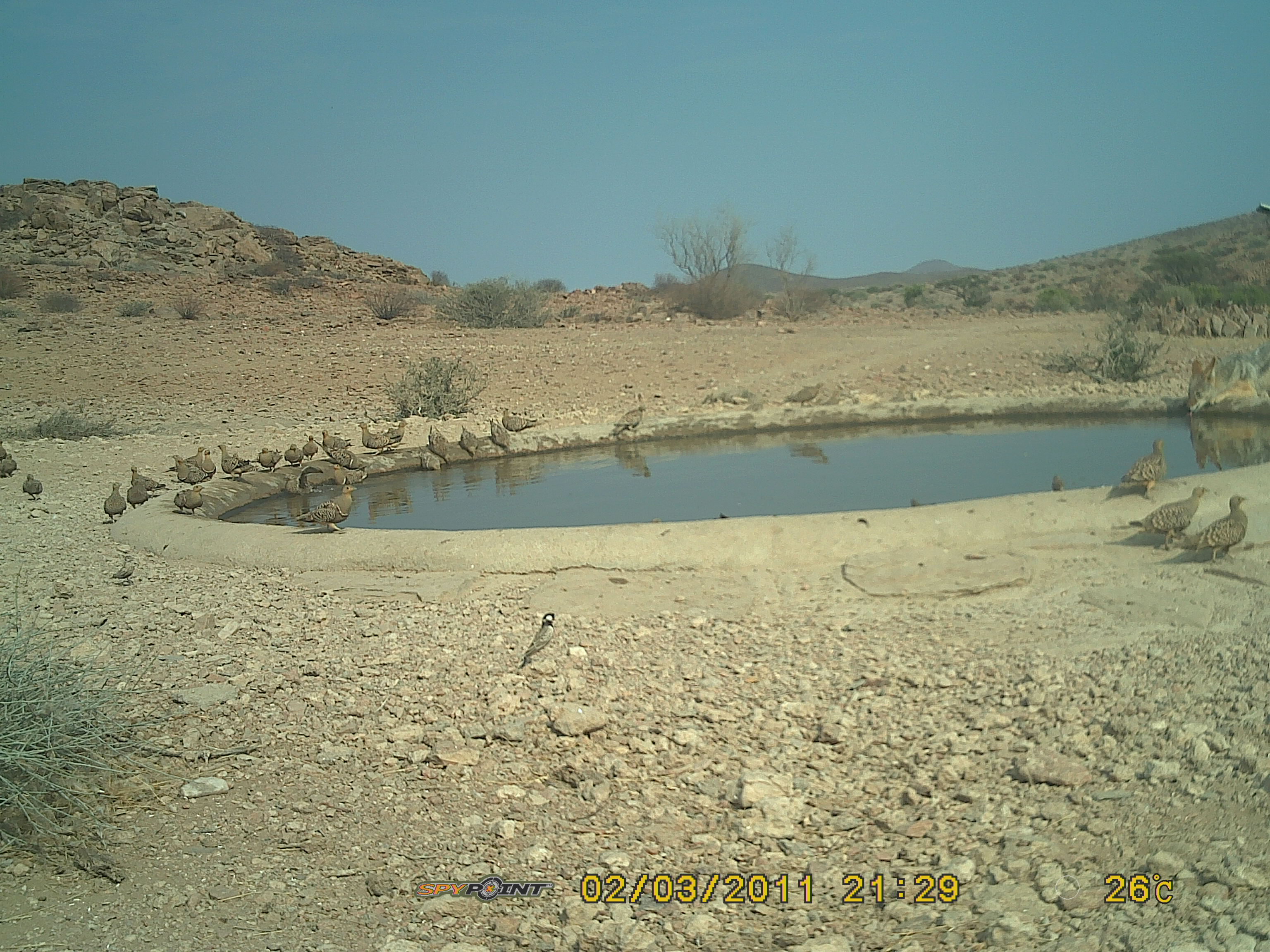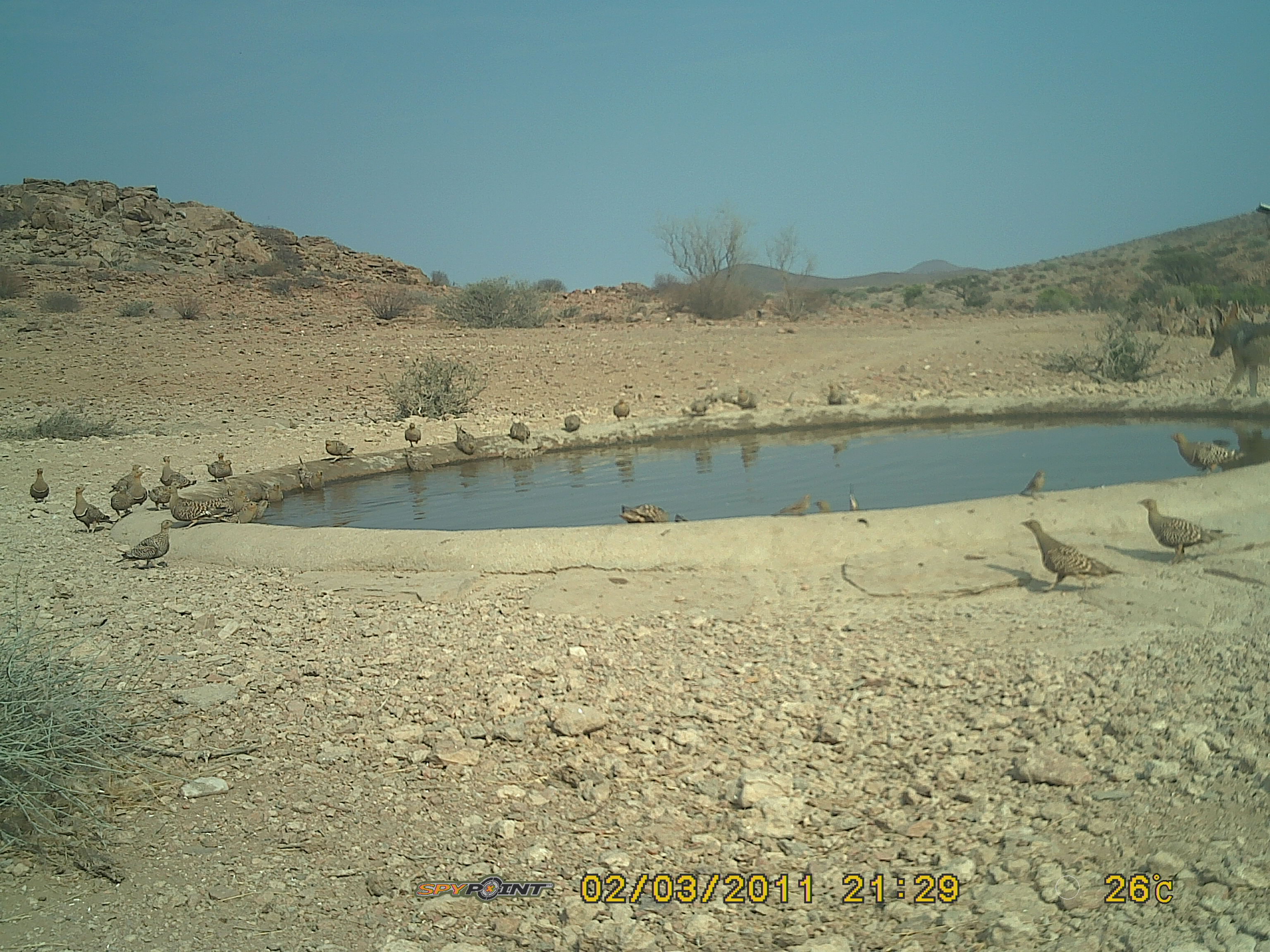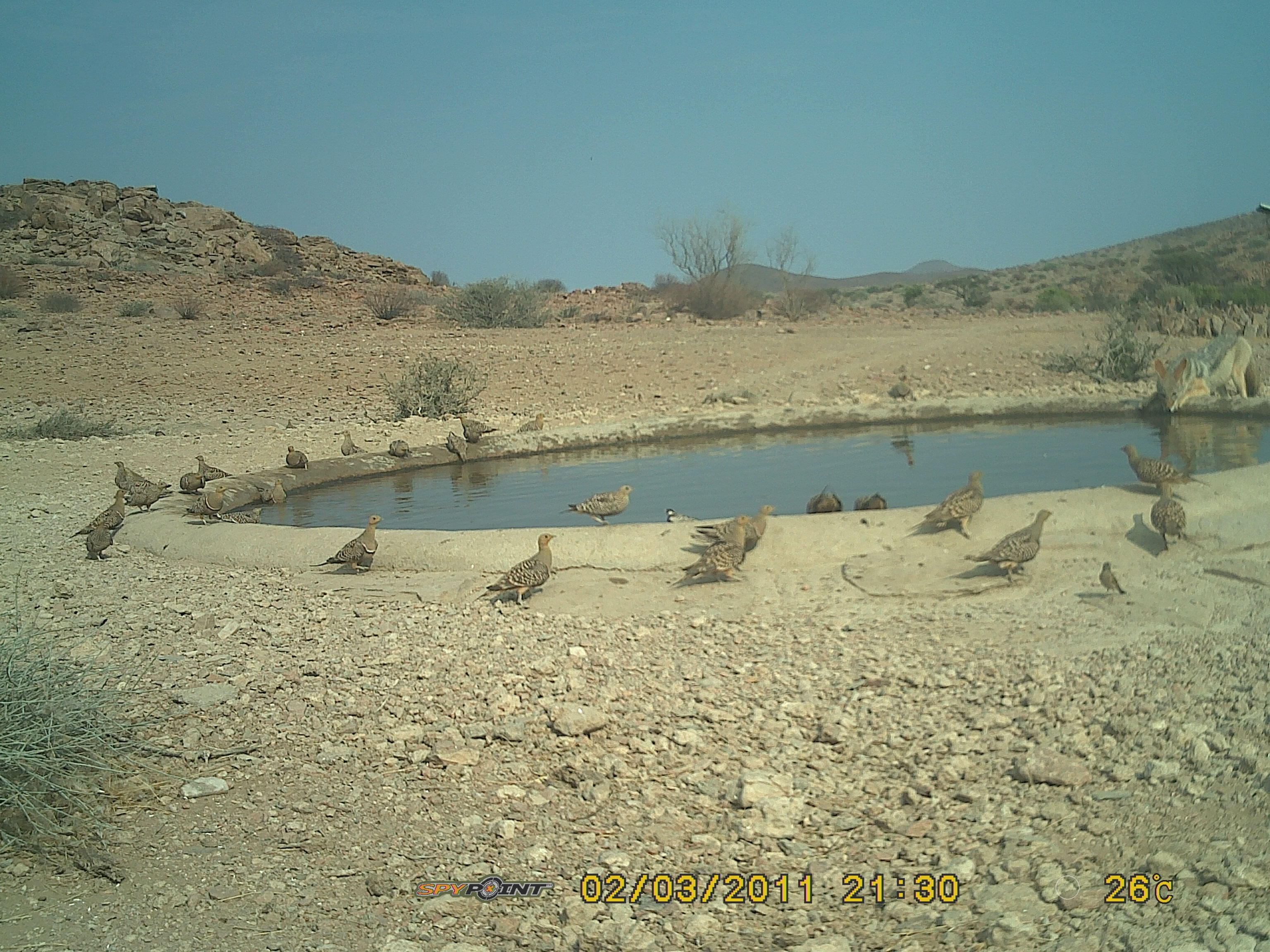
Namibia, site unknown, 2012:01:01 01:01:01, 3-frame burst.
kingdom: Animalia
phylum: Chordata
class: Aves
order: Pterocliformes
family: Pteroclidae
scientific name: Pteroclidae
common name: sandgrouse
Pteroclidae (sandgrouse).